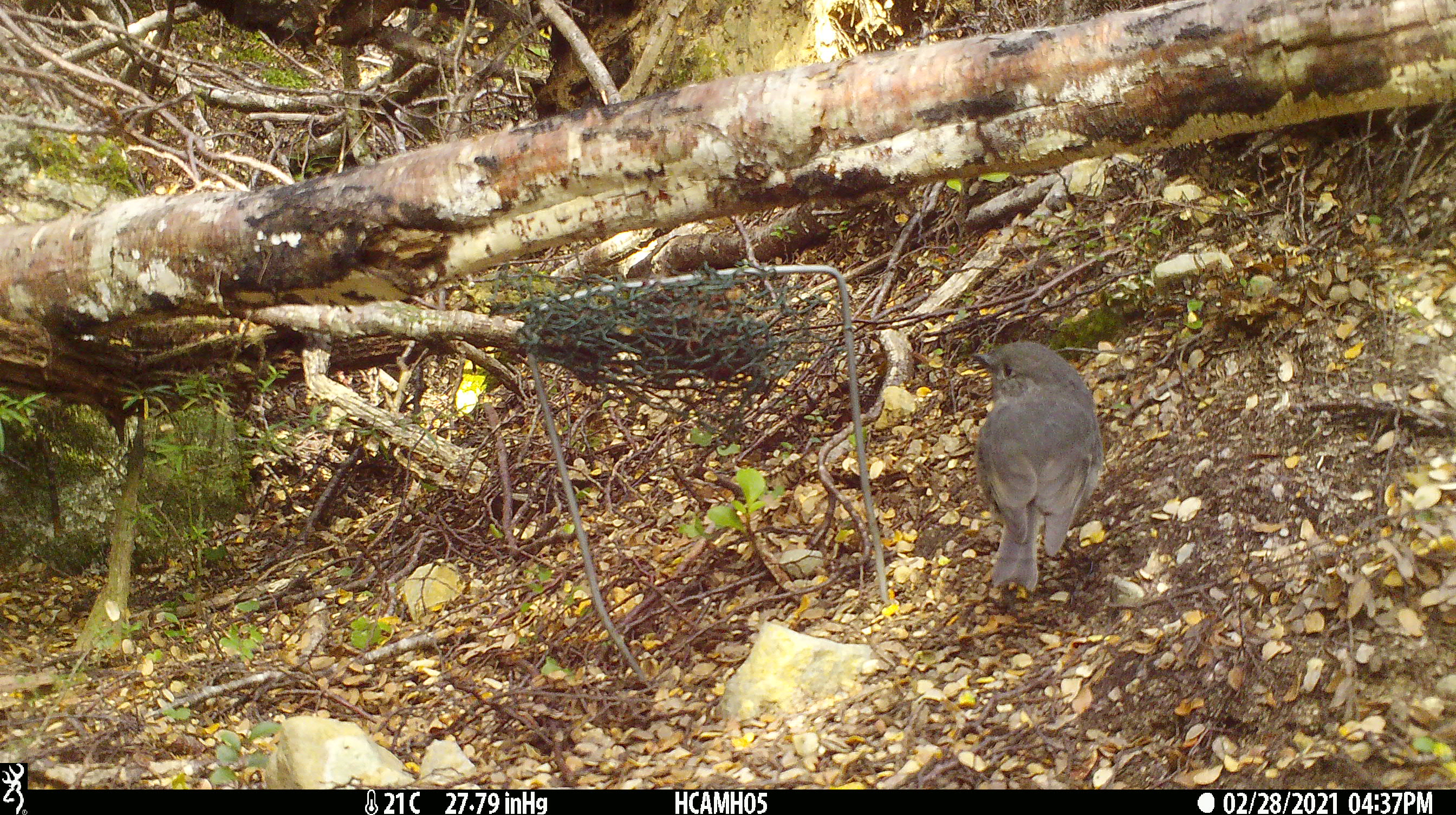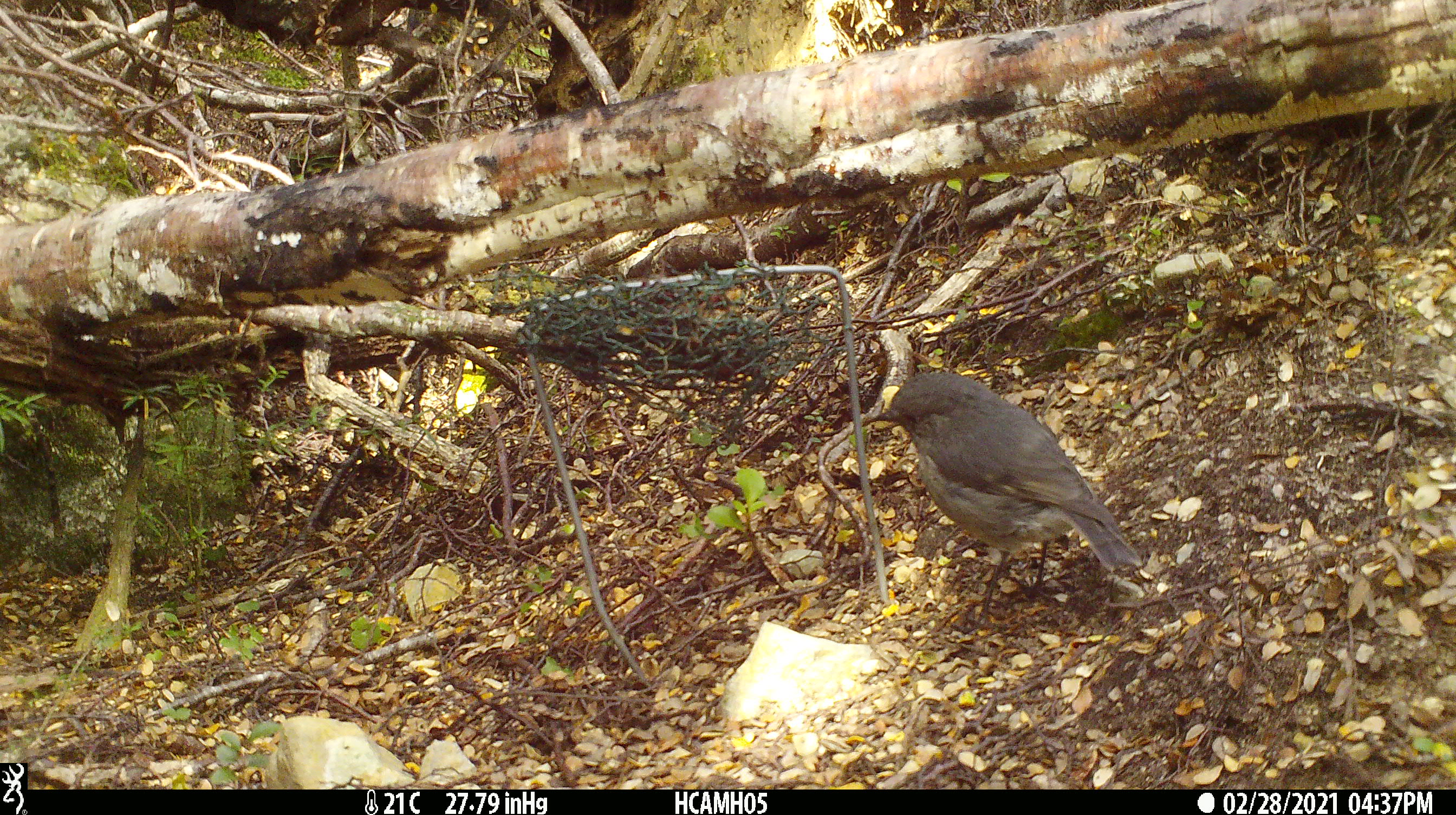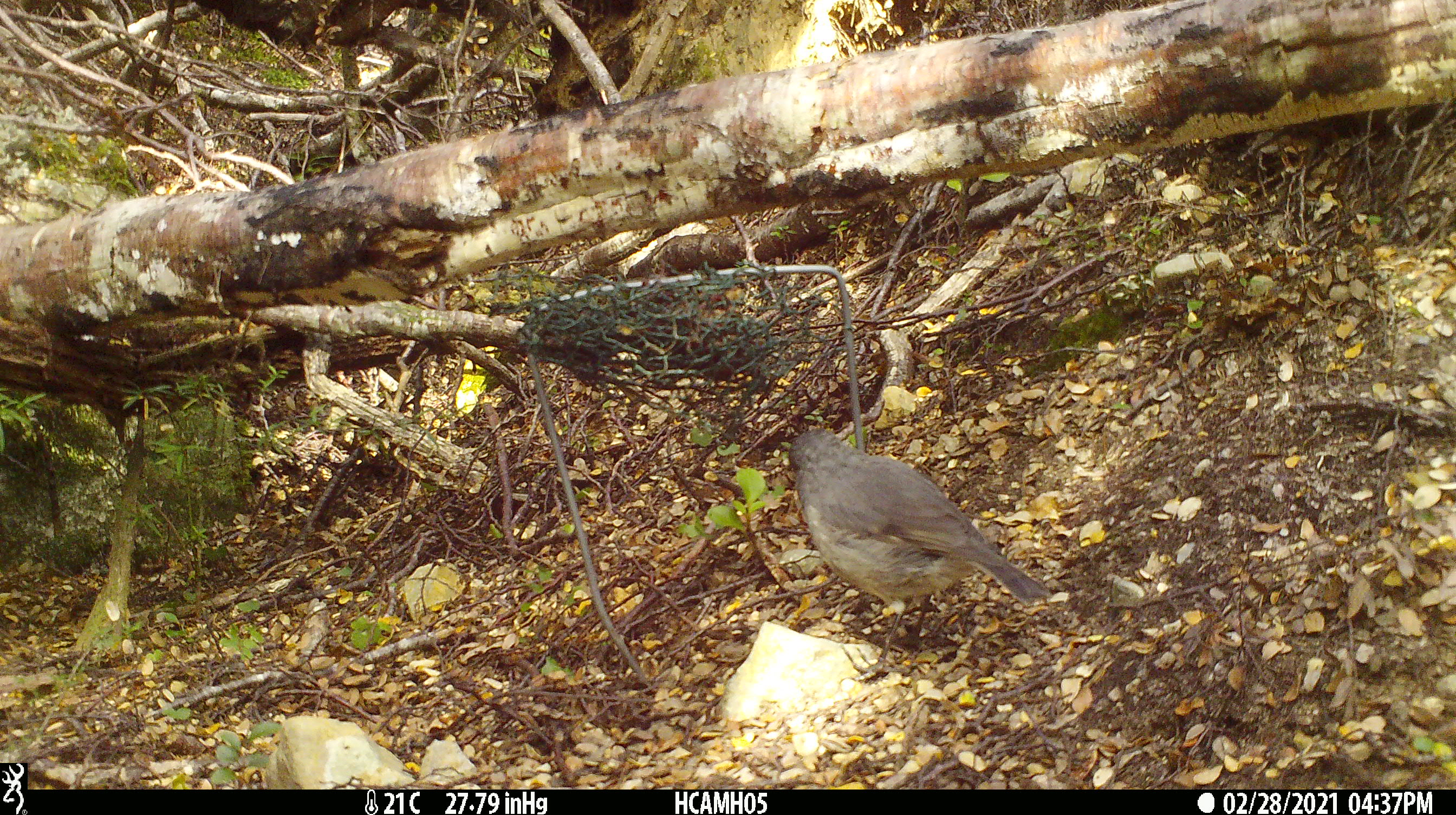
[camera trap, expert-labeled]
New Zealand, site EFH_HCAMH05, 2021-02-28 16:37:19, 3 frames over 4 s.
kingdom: Animalia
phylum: Chordata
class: Aves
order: Passeriformes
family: Petroicidae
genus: Petroica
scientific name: Petroica australis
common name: new zealand robin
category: robin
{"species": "robin (new zealand robin) (Petroica australis)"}